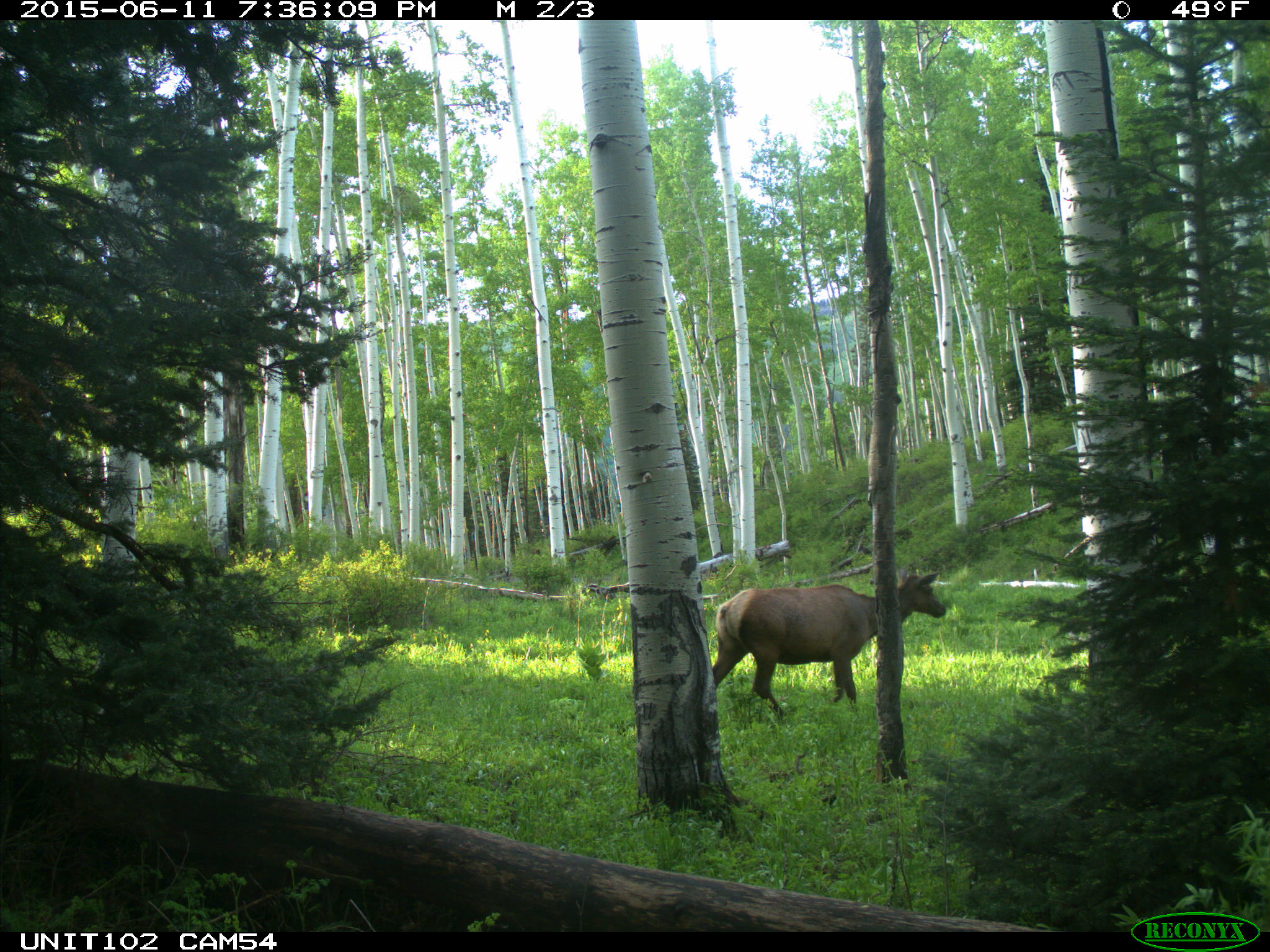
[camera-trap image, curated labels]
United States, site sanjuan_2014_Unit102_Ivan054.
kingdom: Animalia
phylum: Chordata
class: Mammalia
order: Artiodactyla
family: Cervidae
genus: Cervus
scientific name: Cervus elaphus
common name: red deer